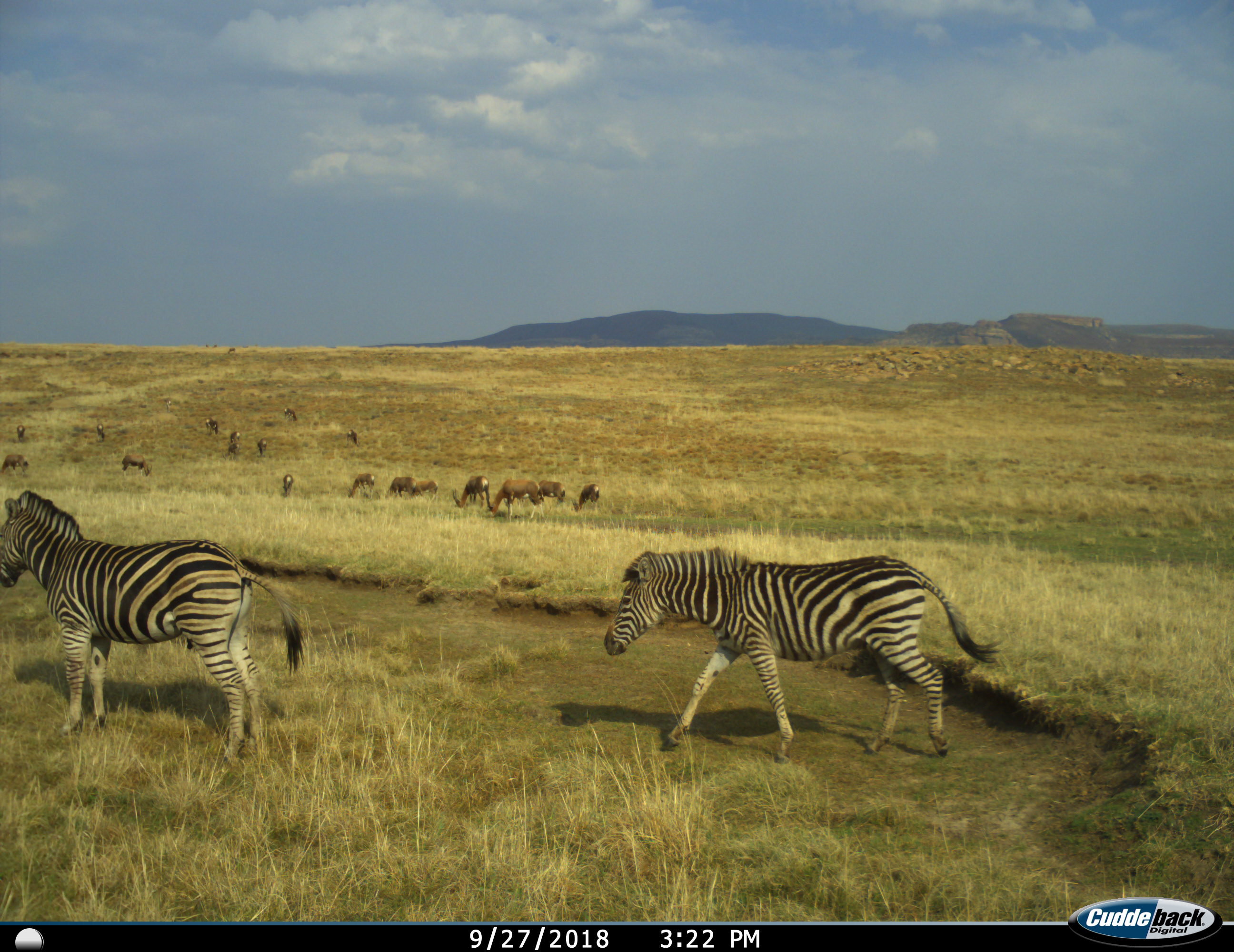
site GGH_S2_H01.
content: unidentified animal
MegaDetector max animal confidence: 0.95